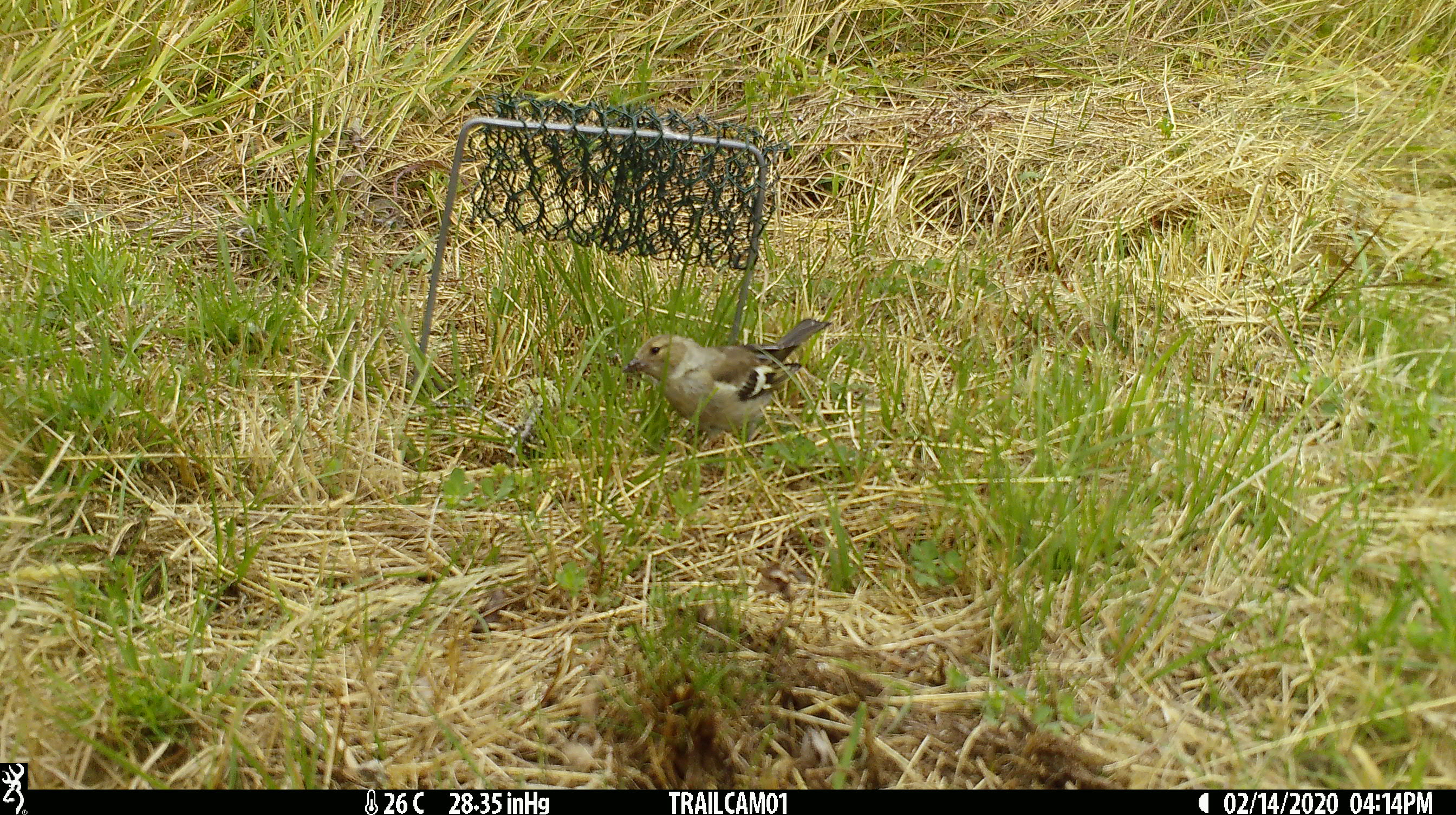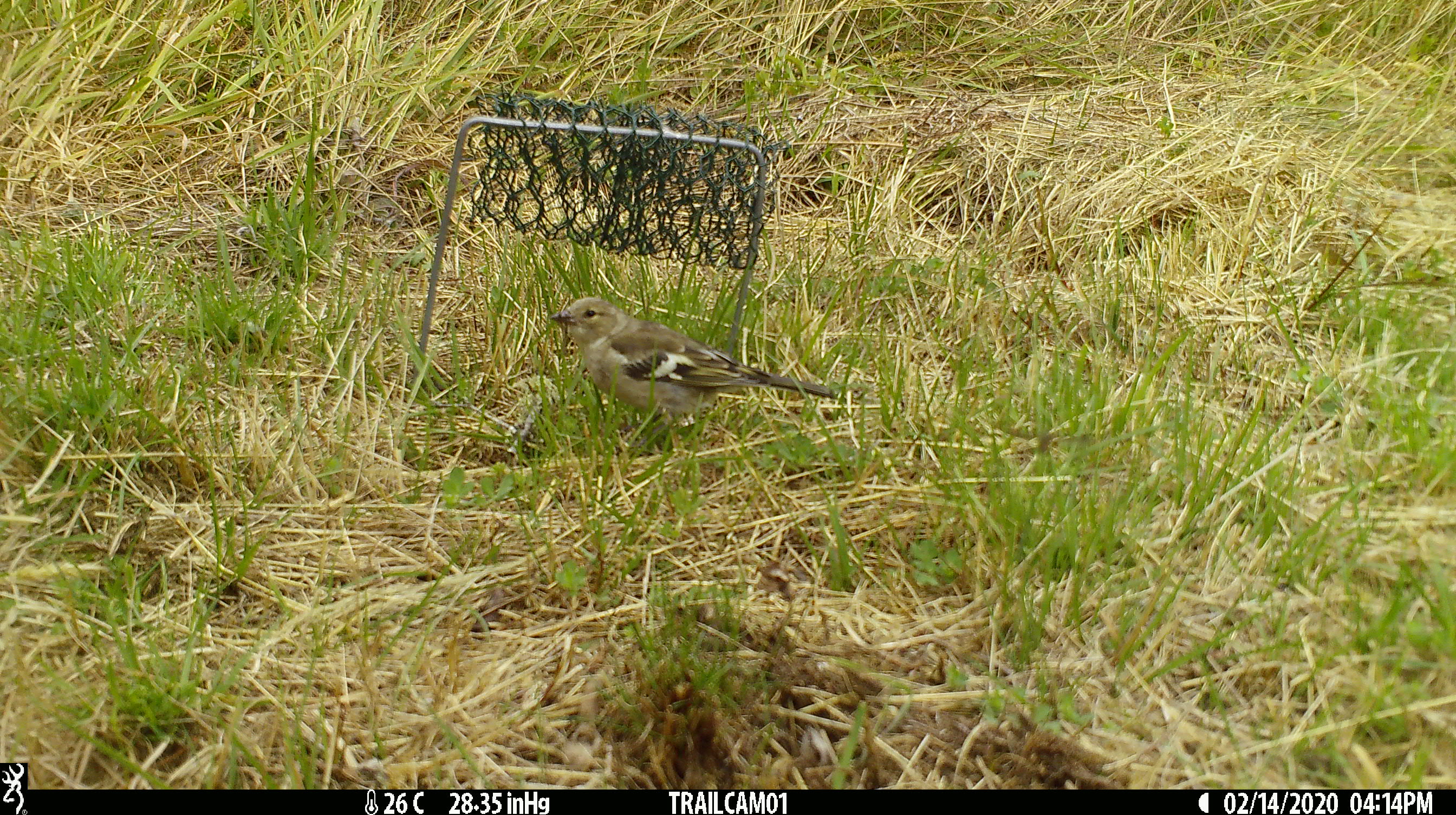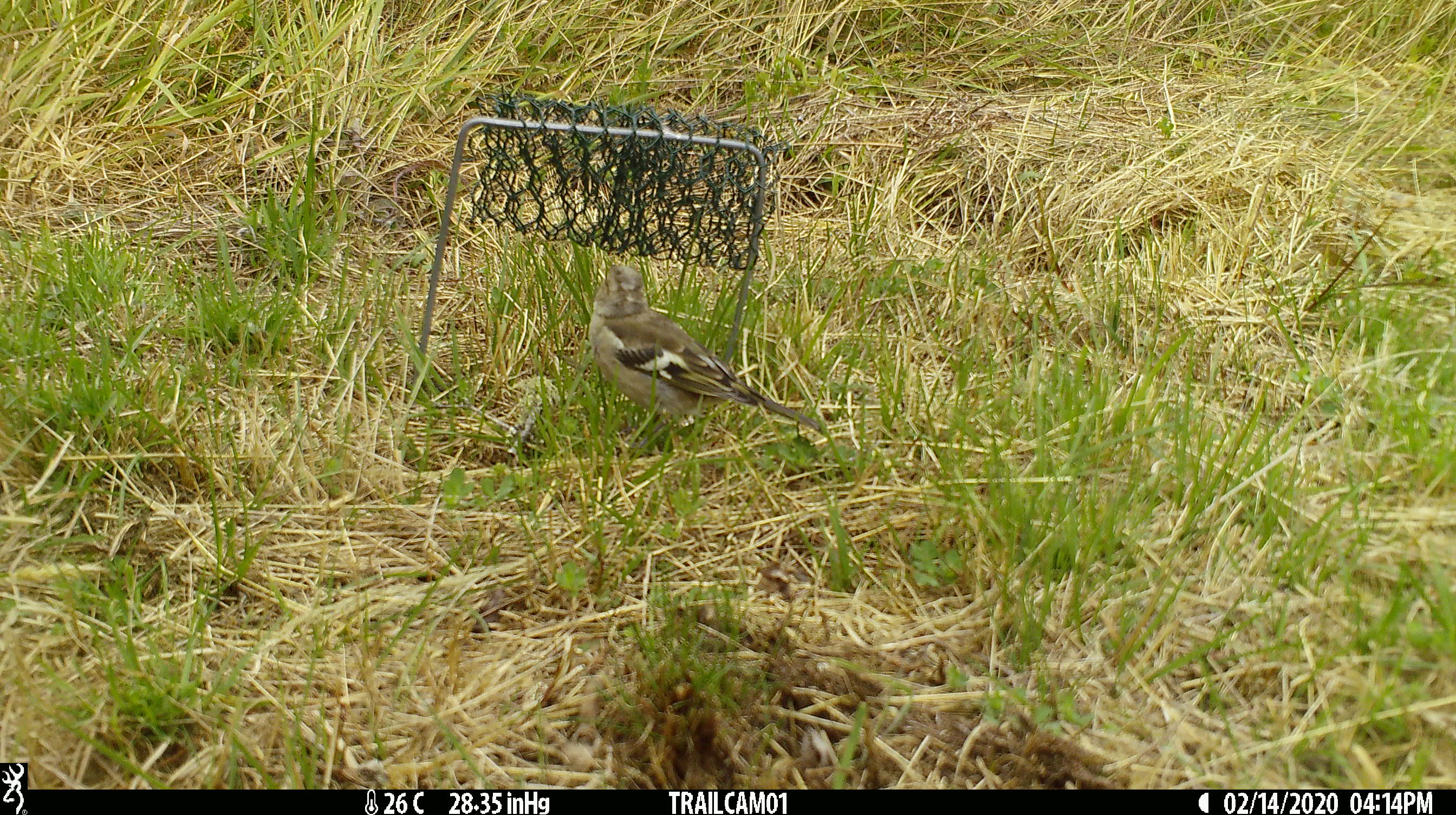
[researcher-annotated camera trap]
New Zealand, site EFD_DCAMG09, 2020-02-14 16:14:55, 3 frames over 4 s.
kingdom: Animalia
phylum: Chordata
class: Aves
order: Passeriformes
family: Fringillidae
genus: Fringilla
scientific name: Fringilla coelebs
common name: common chaffinch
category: chaffinch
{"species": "chaffinch (common chaffinch) (Fringilla coelebs)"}